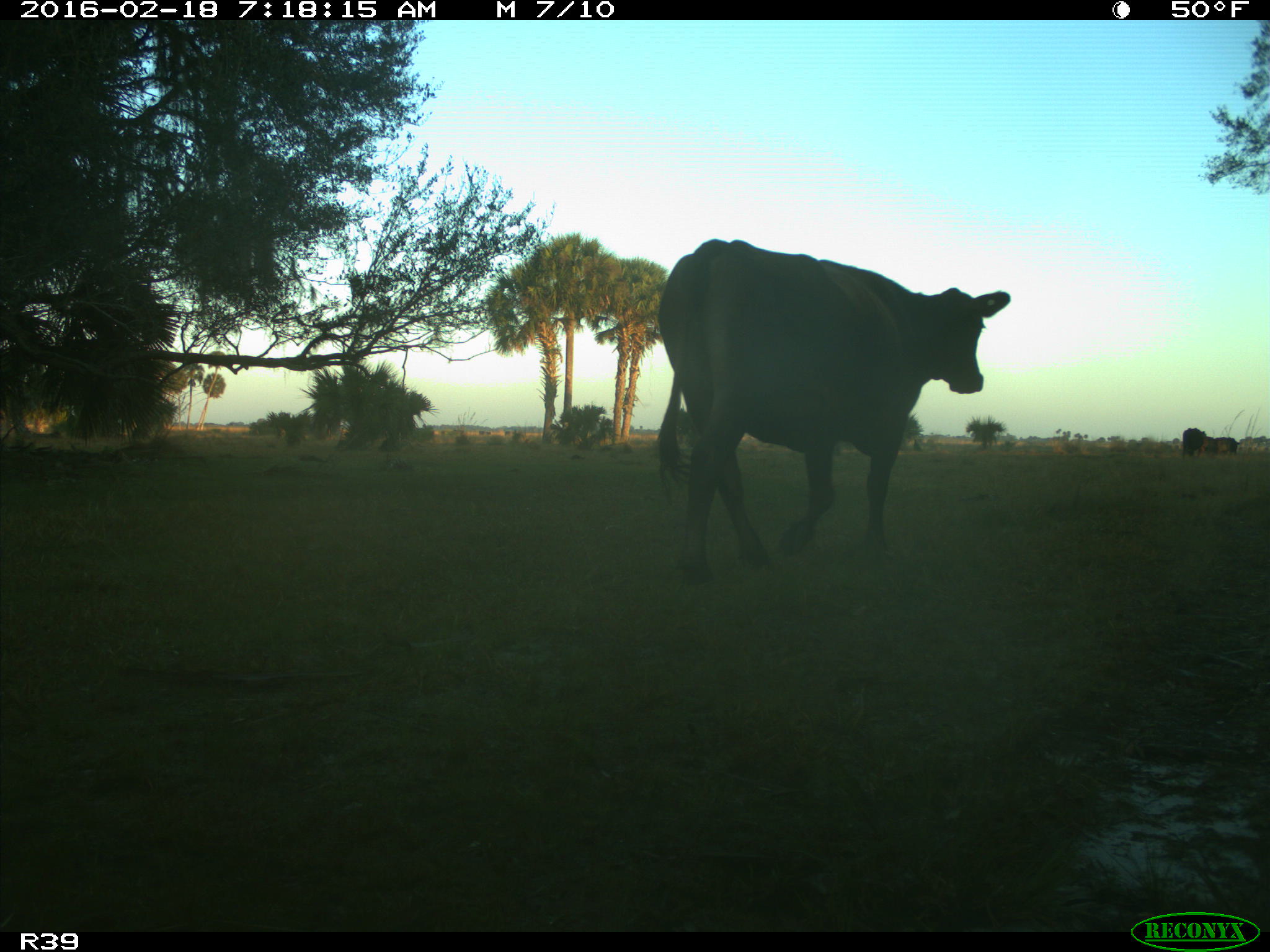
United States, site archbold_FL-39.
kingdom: Animalia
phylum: Chordata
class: Mammalia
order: Artiodactyla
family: Bovidae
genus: Bos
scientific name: Bos taurus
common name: domestic cow